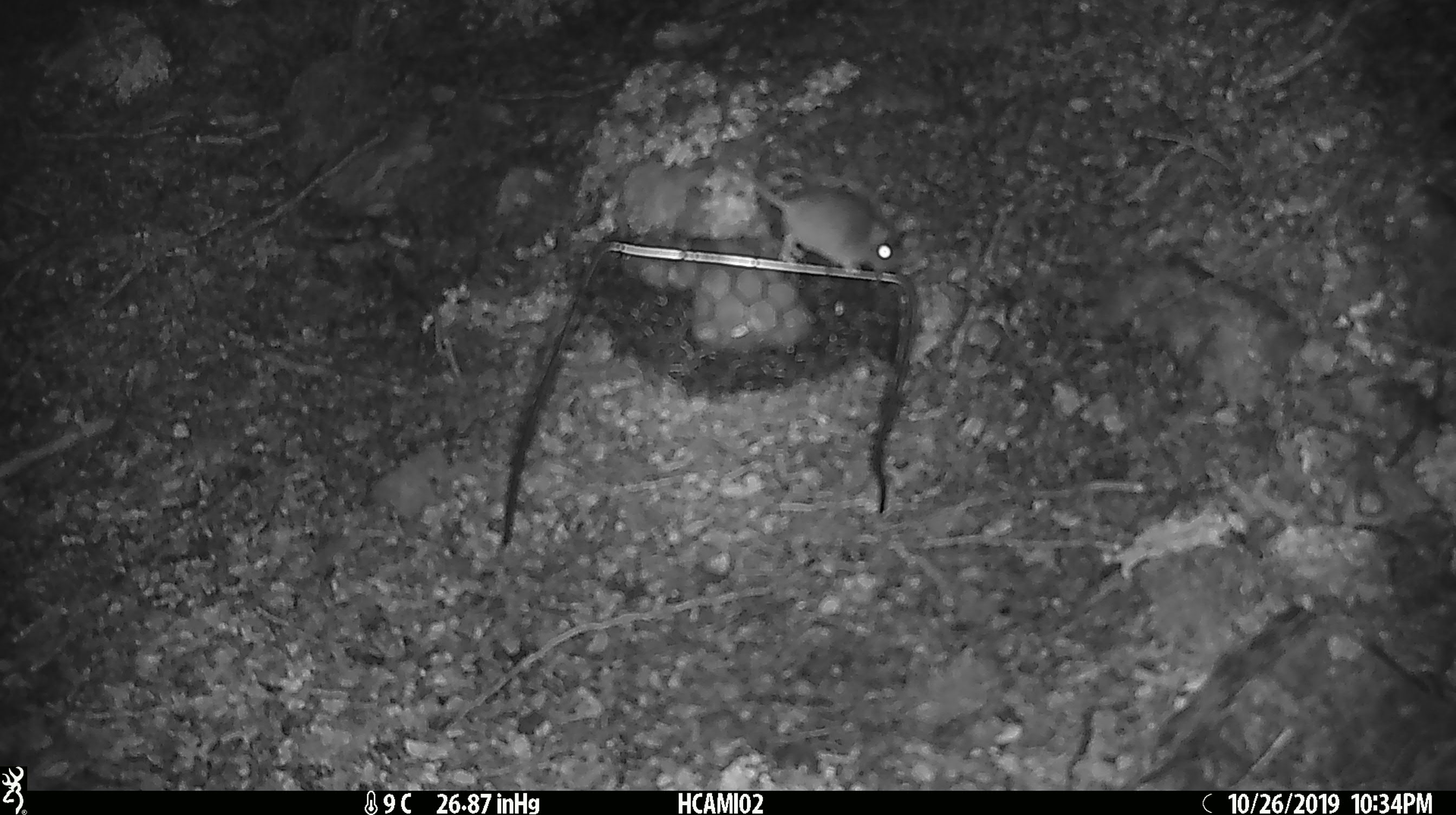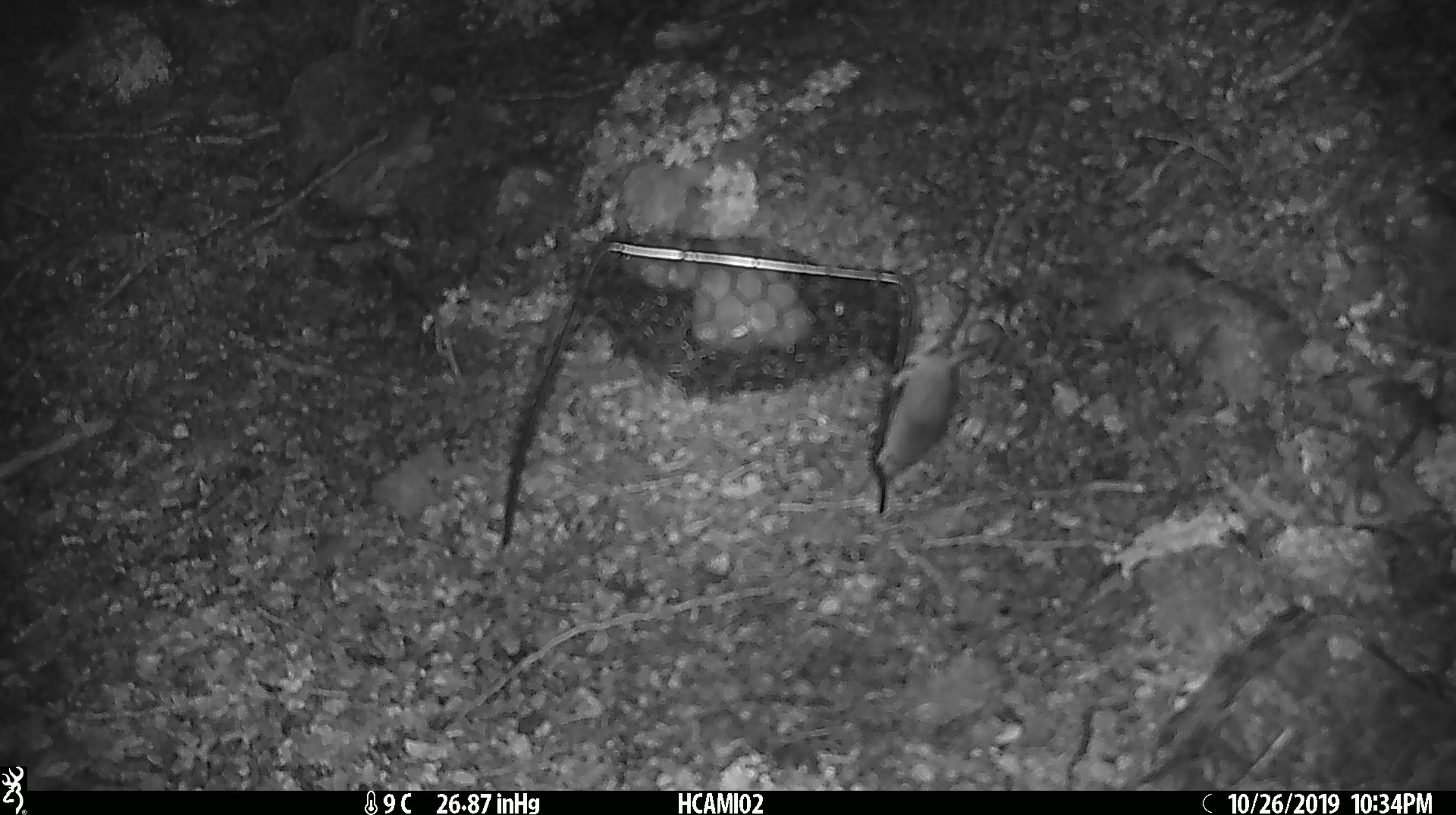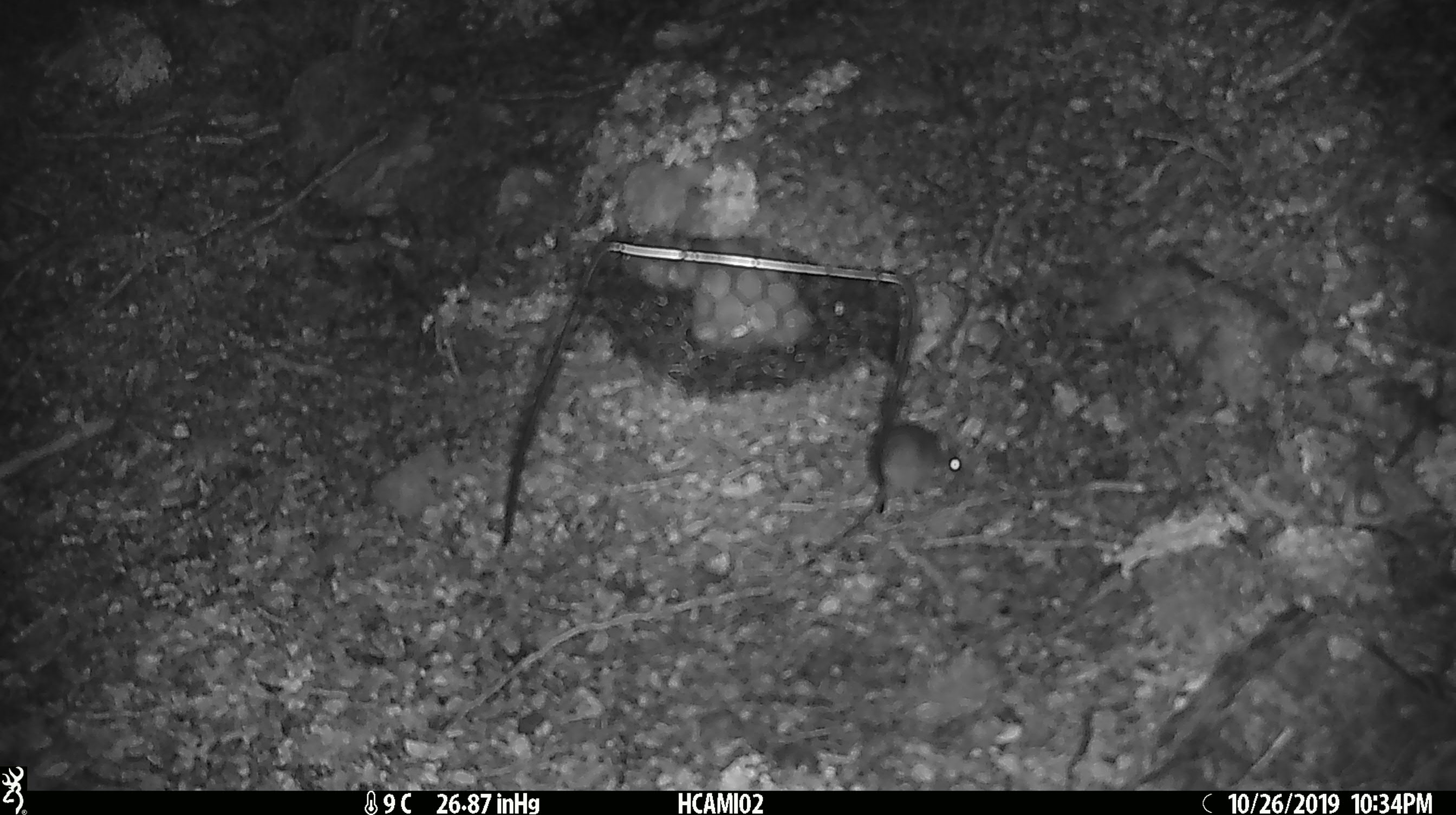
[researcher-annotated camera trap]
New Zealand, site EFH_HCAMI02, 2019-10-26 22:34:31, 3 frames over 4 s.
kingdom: Animalia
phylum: Chordata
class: Mammalia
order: Rodentia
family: Muridae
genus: Mus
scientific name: Mus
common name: mouse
Mouse (Mus).